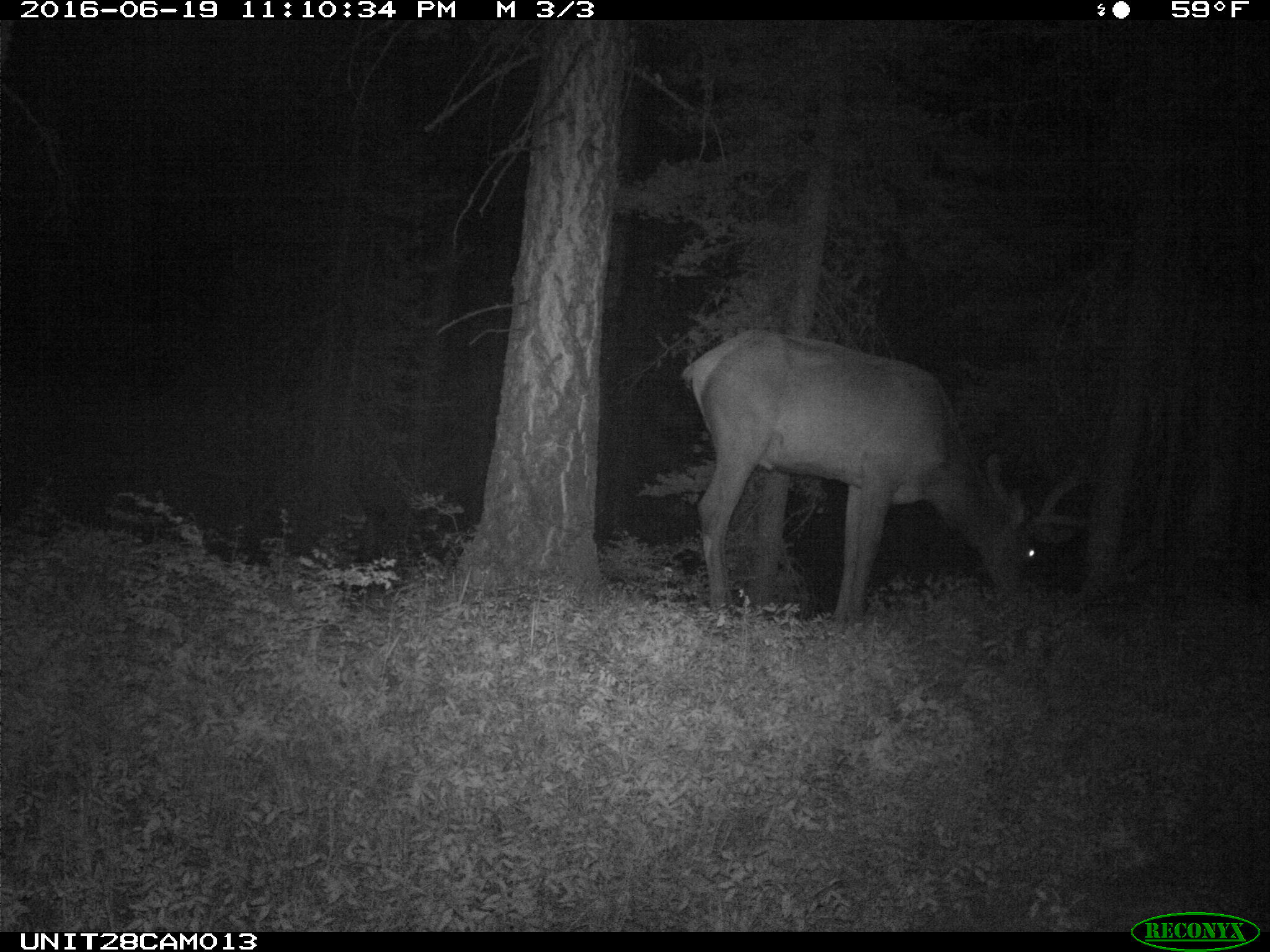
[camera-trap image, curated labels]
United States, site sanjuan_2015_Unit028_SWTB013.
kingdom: Animalia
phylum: Chordata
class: Mammalia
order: Artiodactyla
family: Cervidae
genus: Cervus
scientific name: Cervus elaphus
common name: red deer